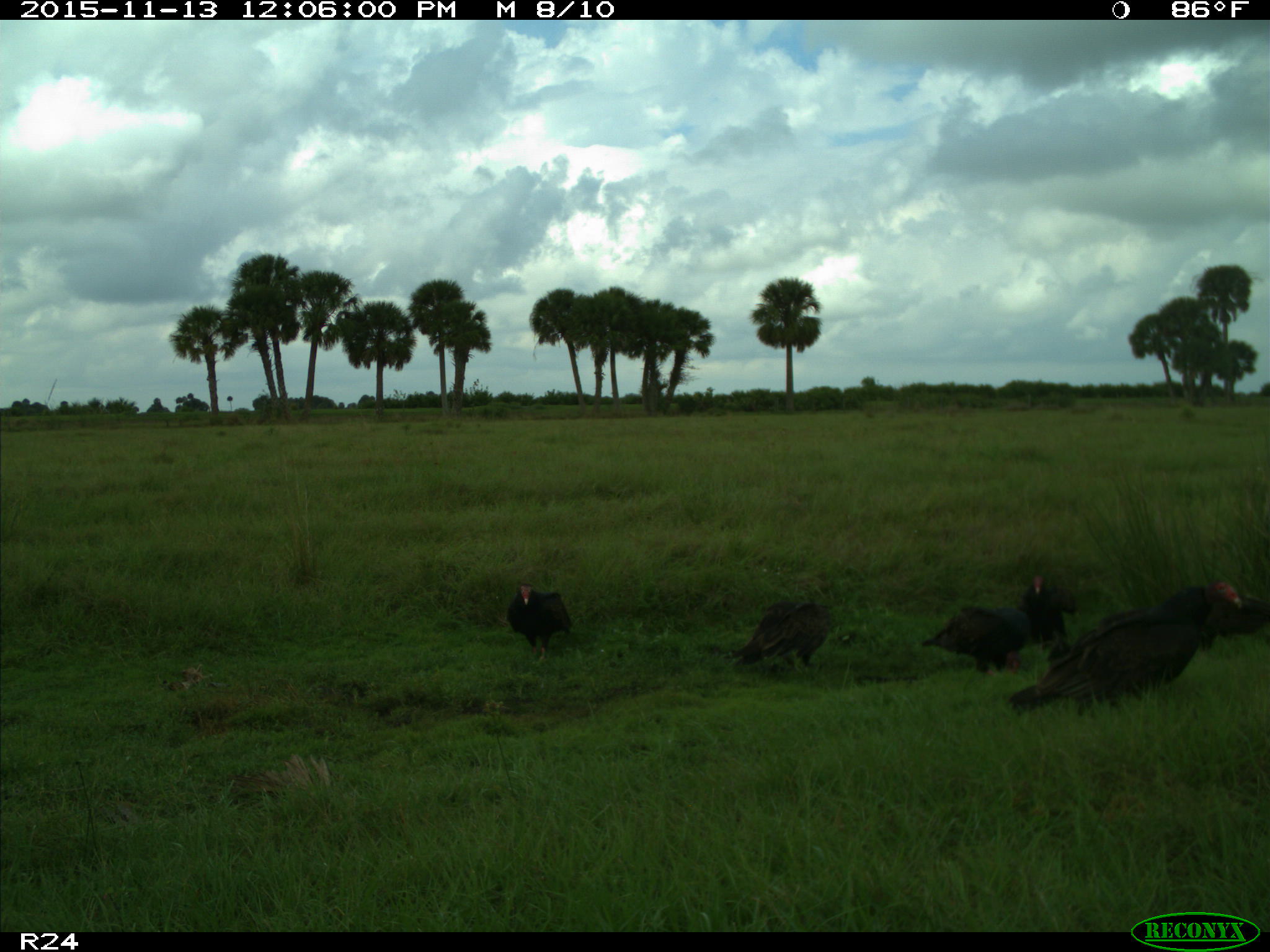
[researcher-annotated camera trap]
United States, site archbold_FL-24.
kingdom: Animalia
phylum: Chordata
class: Aves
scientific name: Aves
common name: birds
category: unidentified bird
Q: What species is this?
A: Unidentified bird (birds) (Aves).